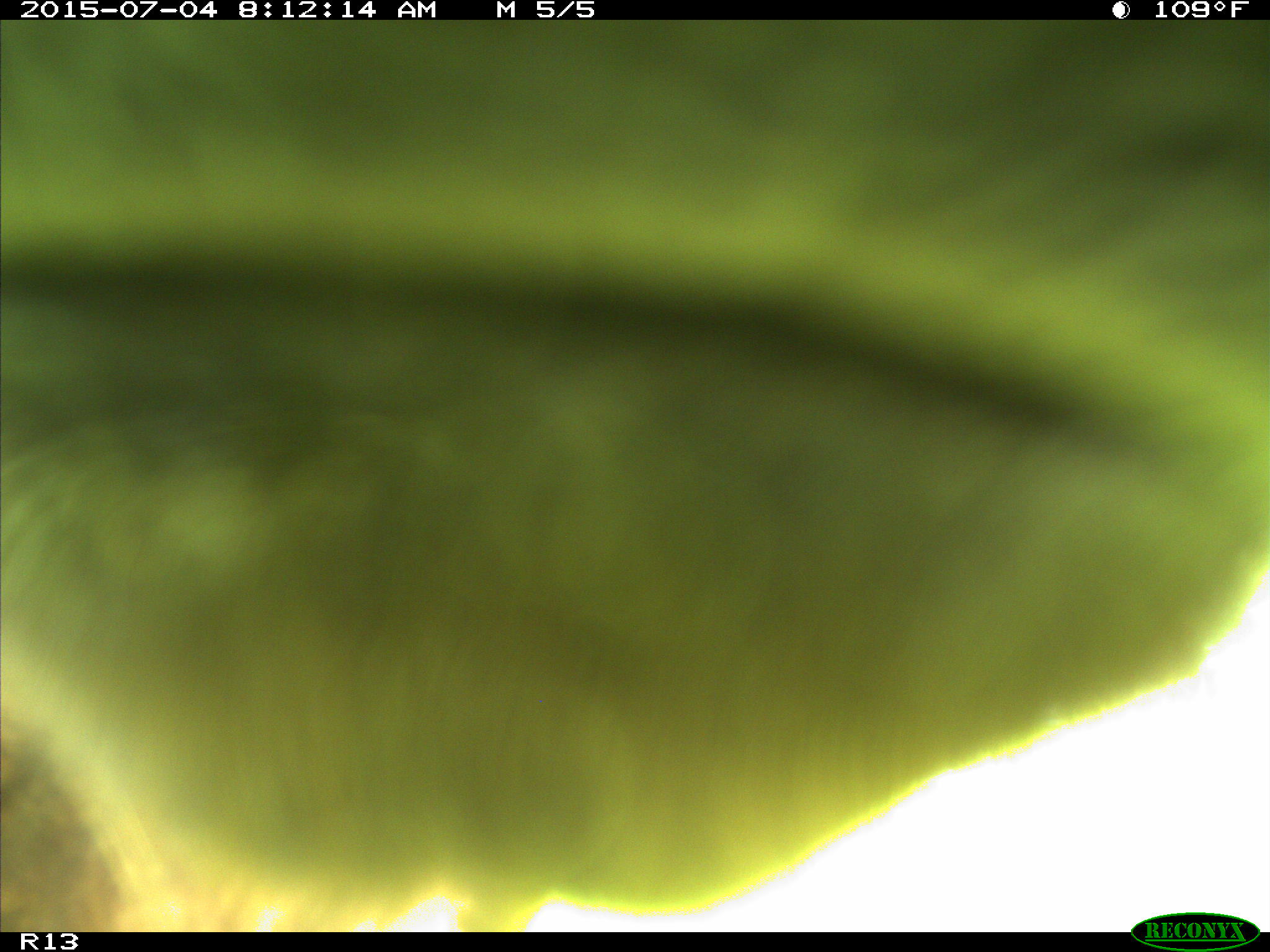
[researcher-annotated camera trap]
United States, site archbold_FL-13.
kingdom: Animalia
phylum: Chordata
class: Mammalia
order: Artiodactyla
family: Bovidae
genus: Bos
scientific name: Bos taurus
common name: domestic cow